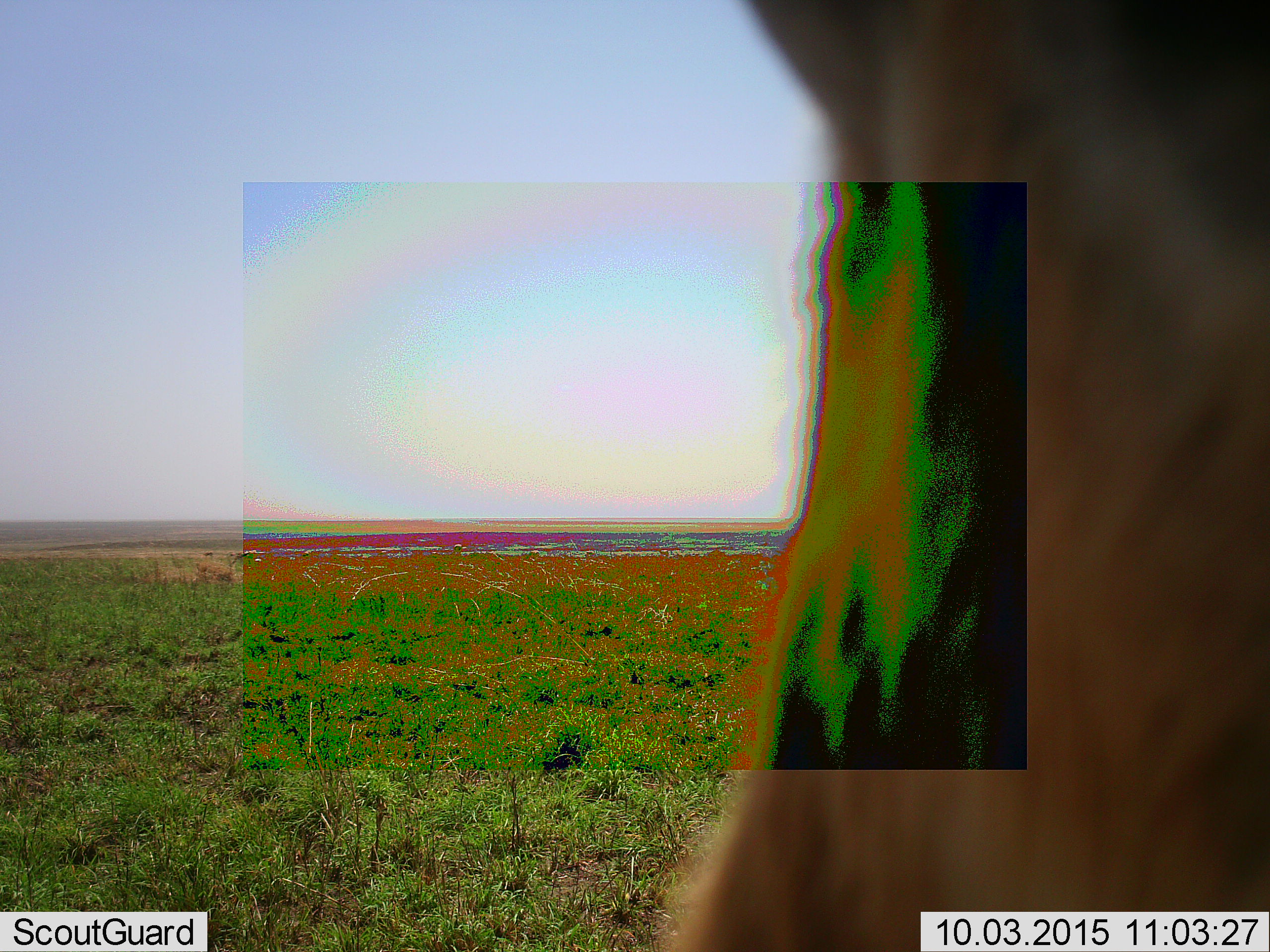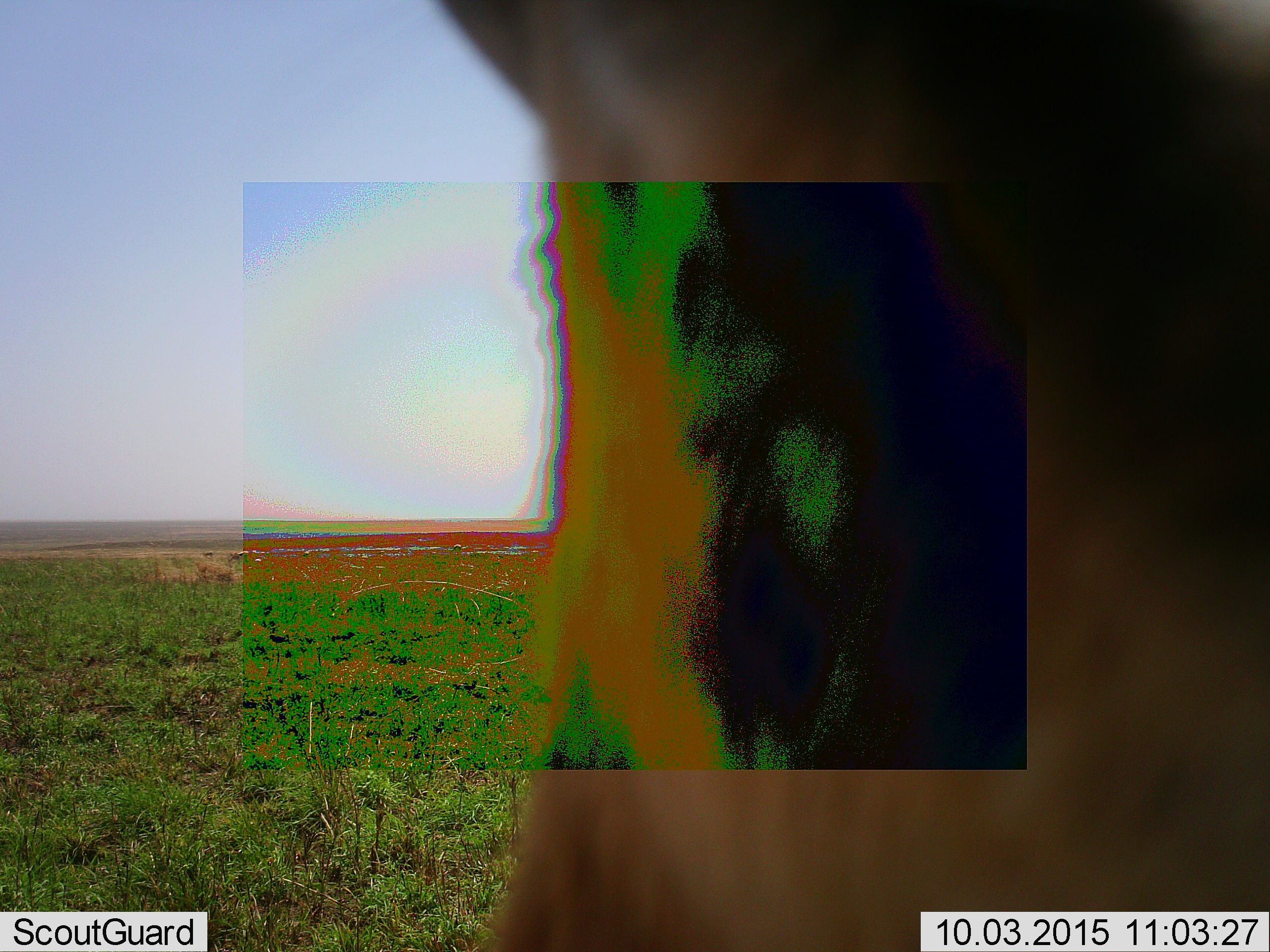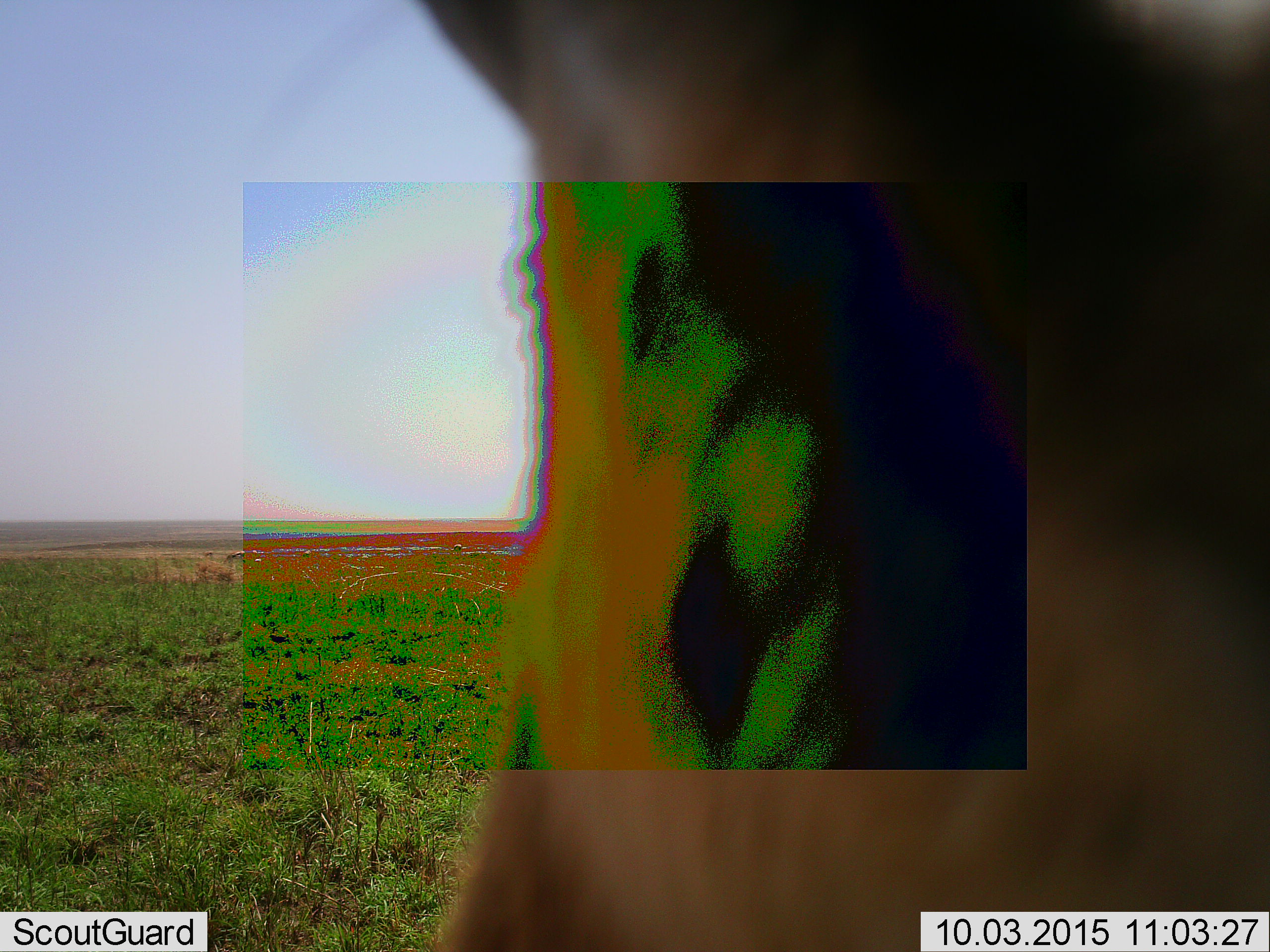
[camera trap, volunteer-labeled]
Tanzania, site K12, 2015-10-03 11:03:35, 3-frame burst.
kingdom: Animalia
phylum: Chordata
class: Mammalia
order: Artiodactyla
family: Bovidae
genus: Nanger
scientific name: Nanger granti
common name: grant's gazelle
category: gazellegrants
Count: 1.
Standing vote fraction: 100%.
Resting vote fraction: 0%.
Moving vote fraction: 0%.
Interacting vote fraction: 0%.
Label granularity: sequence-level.